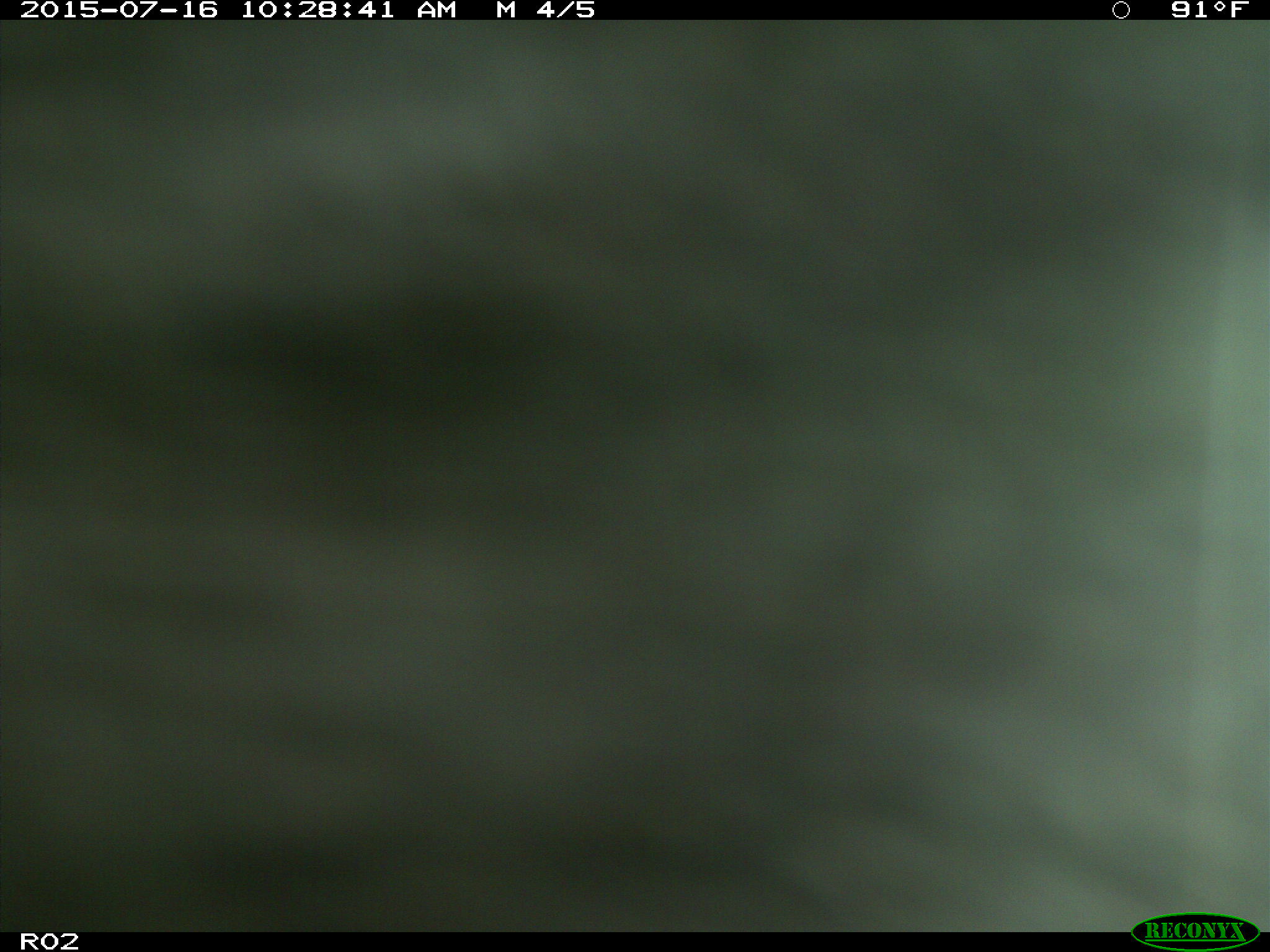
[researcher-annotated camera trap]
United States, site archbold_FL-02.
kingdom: Animalia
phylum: Chordata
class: Mammalia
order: Artiodactyla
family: Bovidae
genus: Bos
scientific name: Bos taurus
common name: domestic cow